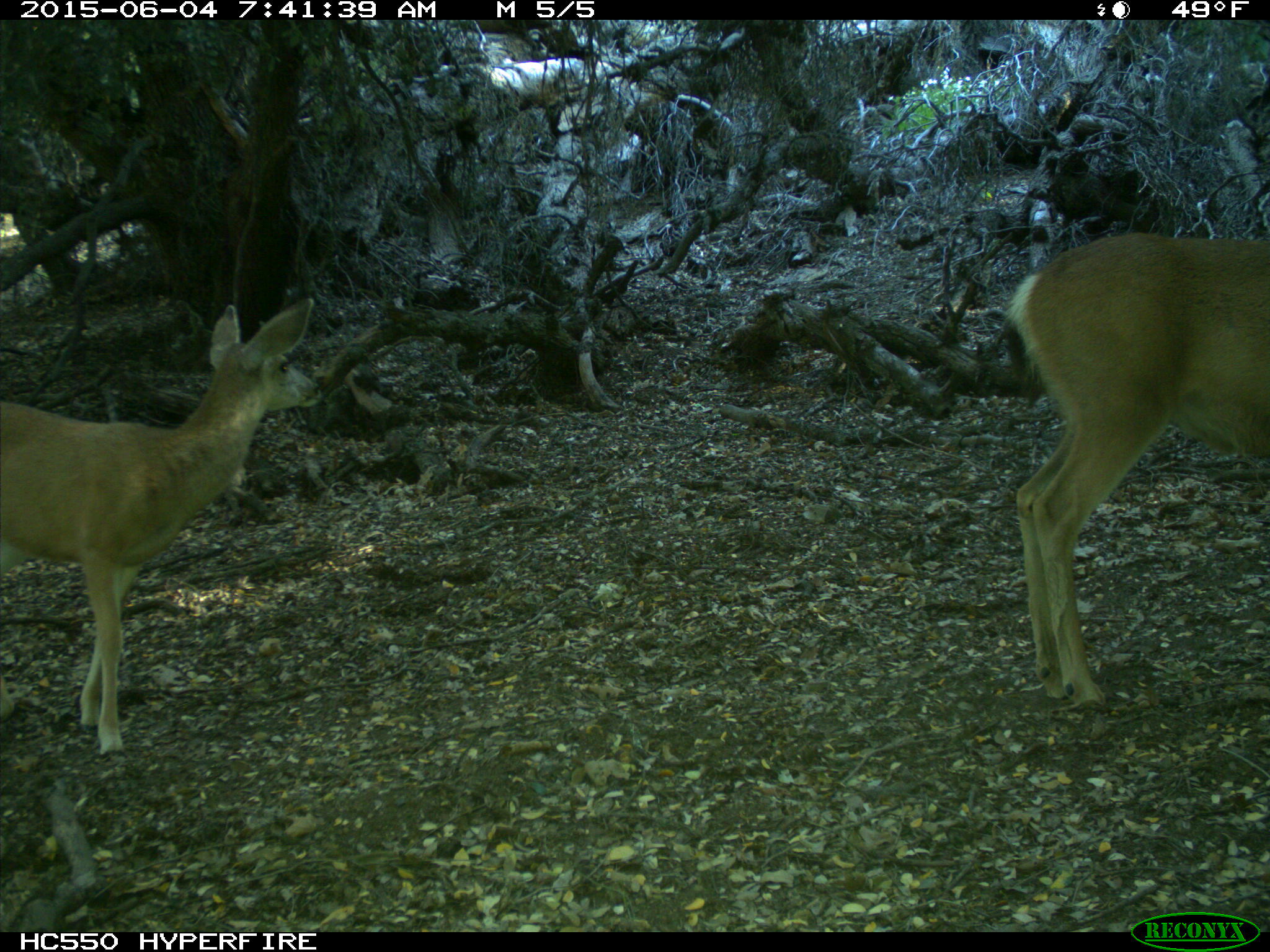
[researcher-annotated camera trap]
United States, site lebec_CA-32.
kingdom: Animalia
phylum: Chordata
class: Mammalia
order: Artiodactyla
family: Cervidae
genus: Odocoileus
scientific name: Odocoileus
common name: deer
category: unidentified deer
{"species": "unidentified deer (deer) (Odocoileus)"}